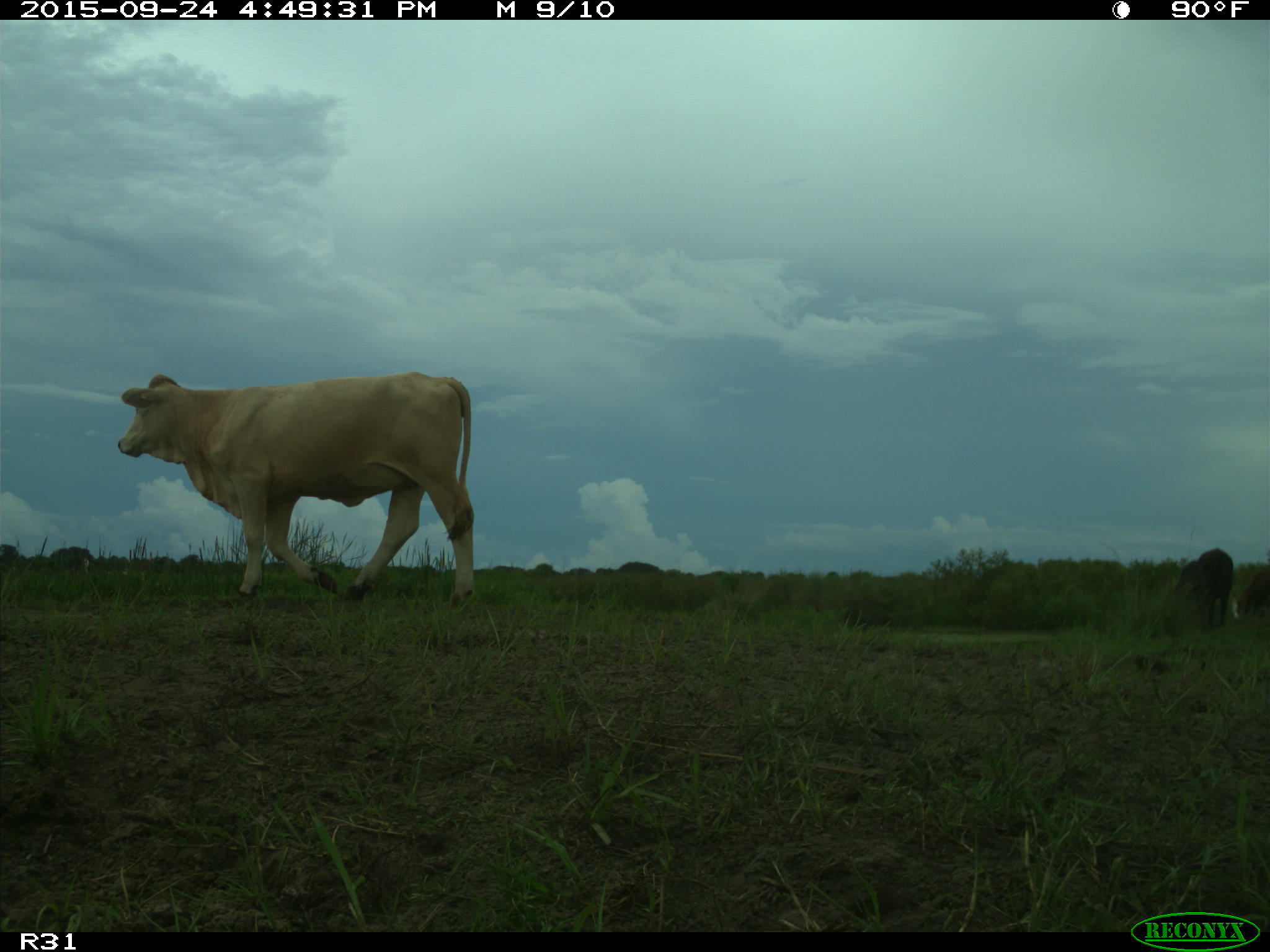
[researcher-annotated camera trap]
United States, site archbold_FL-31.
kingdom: Animalia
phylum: Chordata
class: Mammalia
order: Artiodactyla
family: Bovidae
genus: Bos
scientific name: Bos taurus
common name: domestic cow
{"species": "Bos taurus (domestic cow)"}